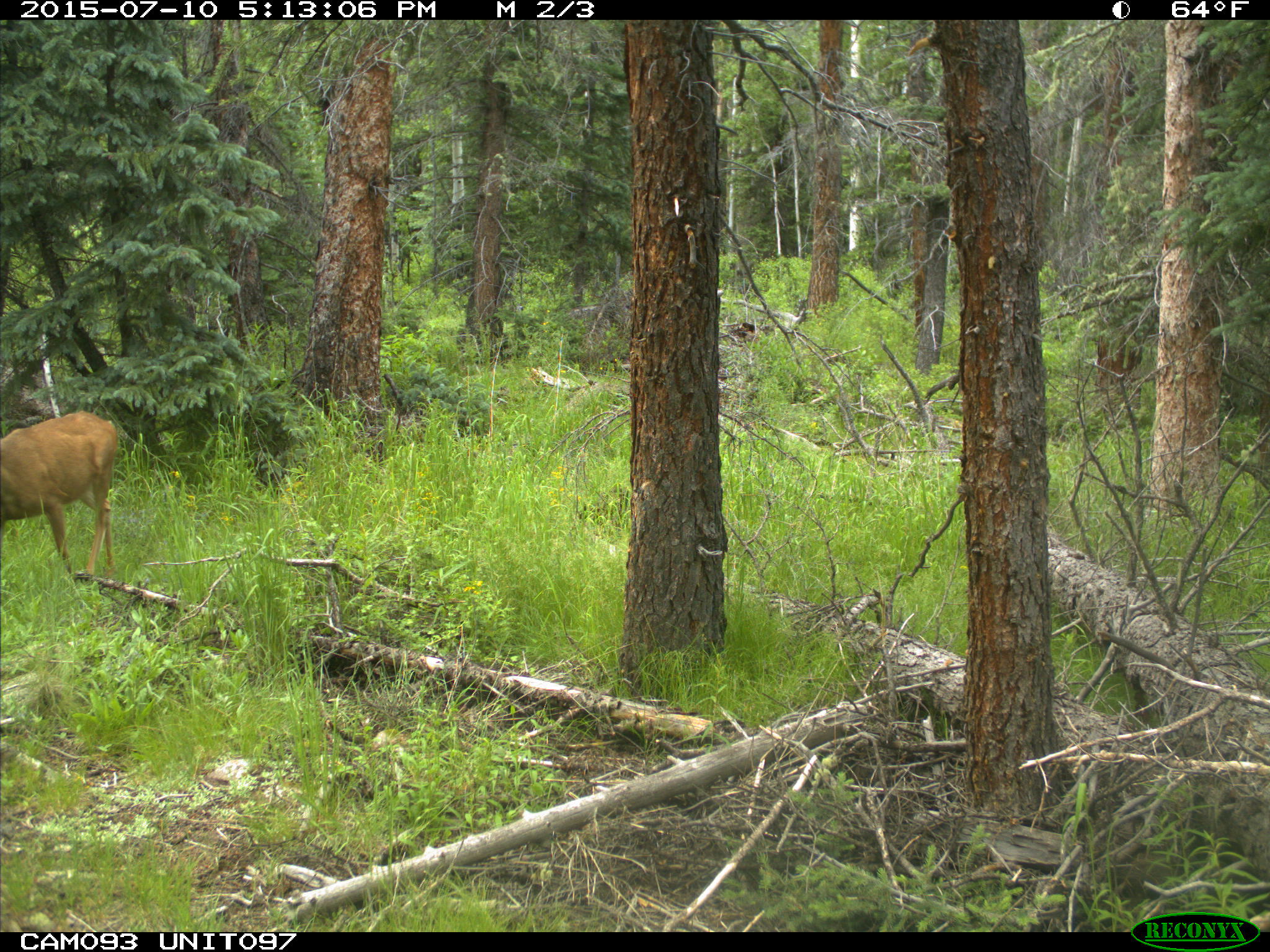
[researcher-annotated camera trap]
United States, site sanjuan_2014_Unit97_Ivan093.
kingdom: Animalia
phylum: Chordata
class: Mammalia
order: Artiodactyla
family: Cervidae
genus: Odocoileus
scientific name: Odocoileus hemionus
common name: mule deer